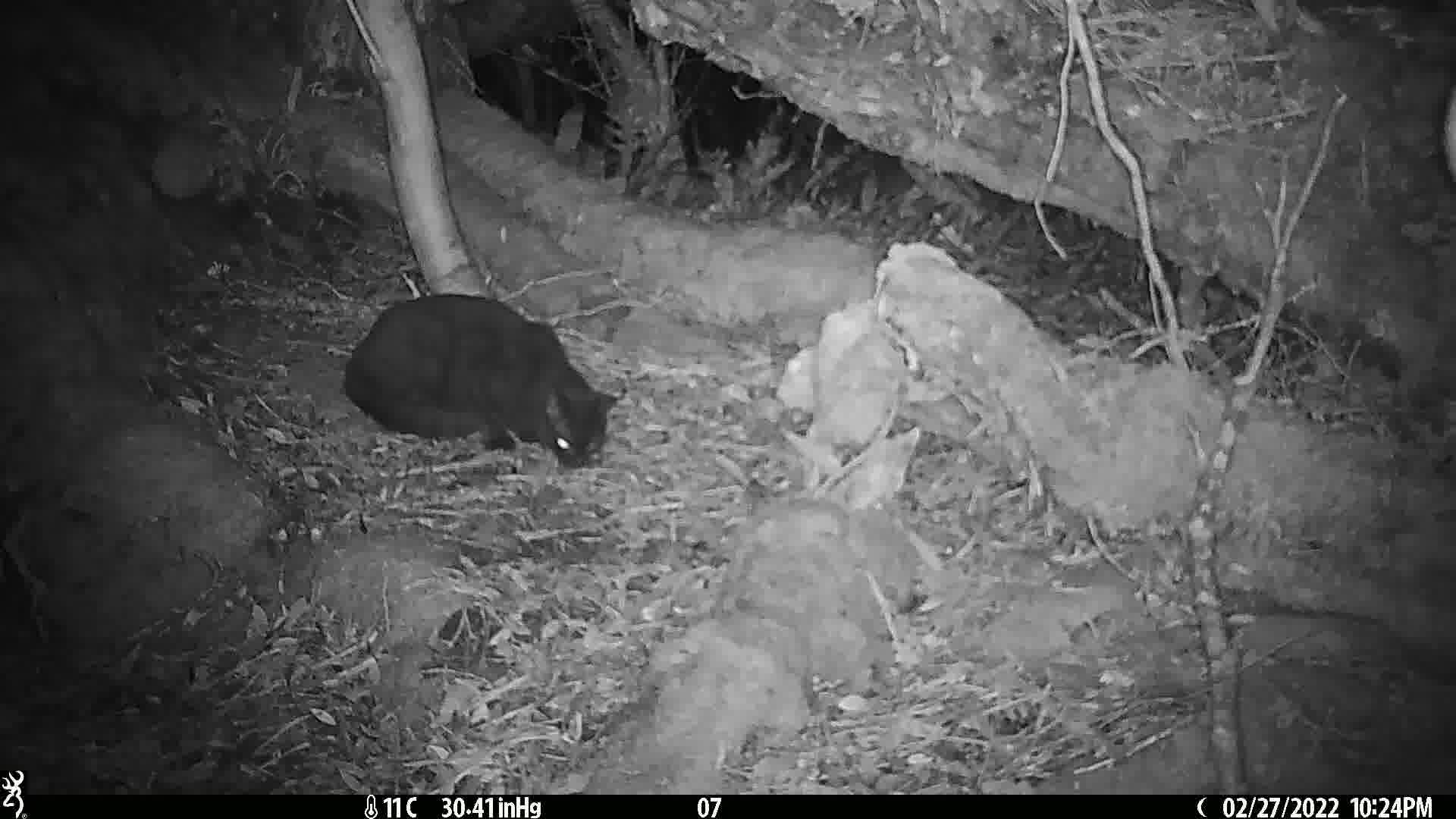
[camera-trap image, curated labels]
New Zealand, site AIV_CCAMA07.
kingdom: Animalia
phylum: Chordata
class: Mammalia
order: Carnivora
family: Felidae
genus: Felis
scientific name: Felis catus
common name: domestic cat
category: cat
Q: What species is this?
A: Cat (domestic cat) (Felis catus).